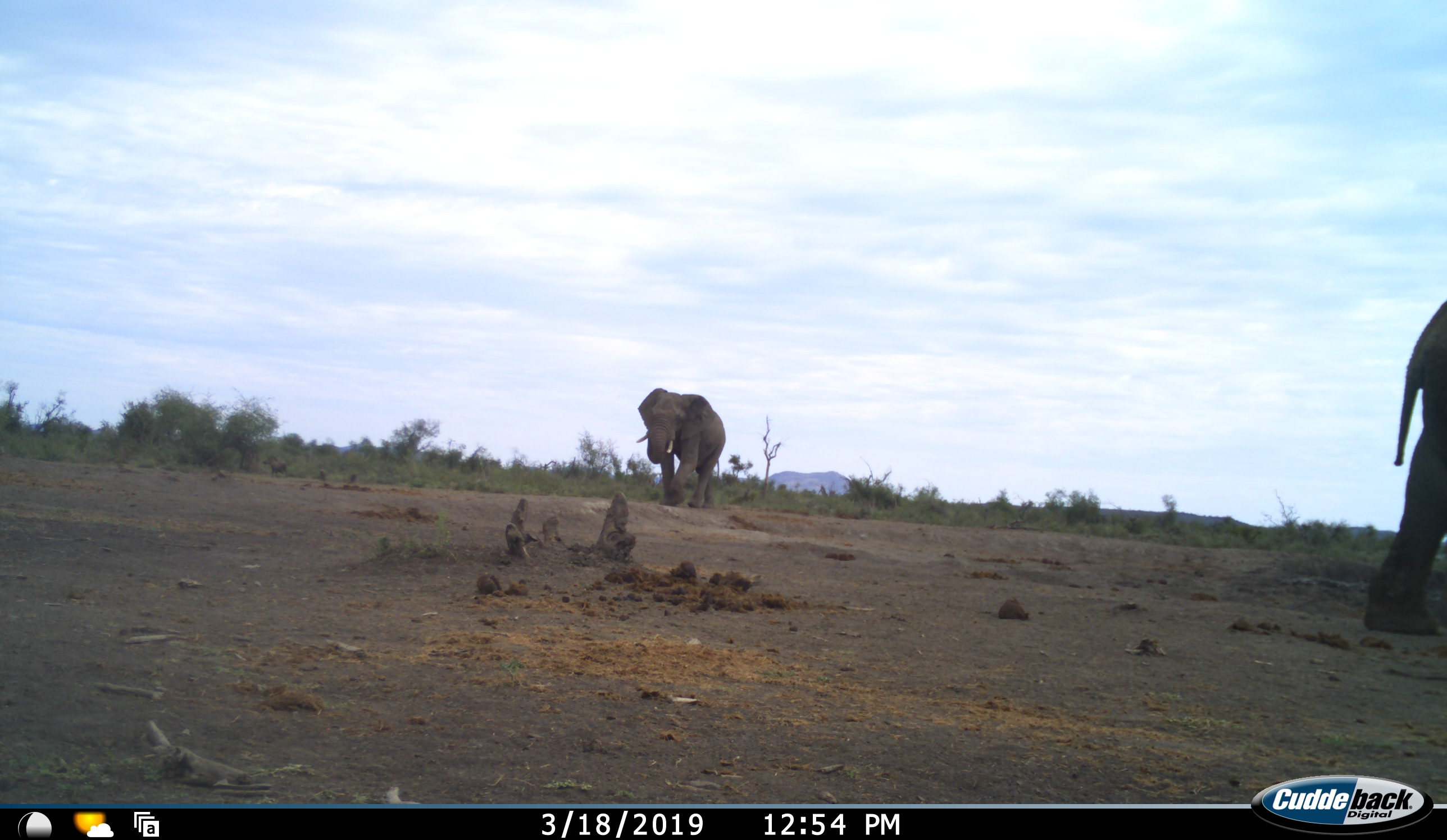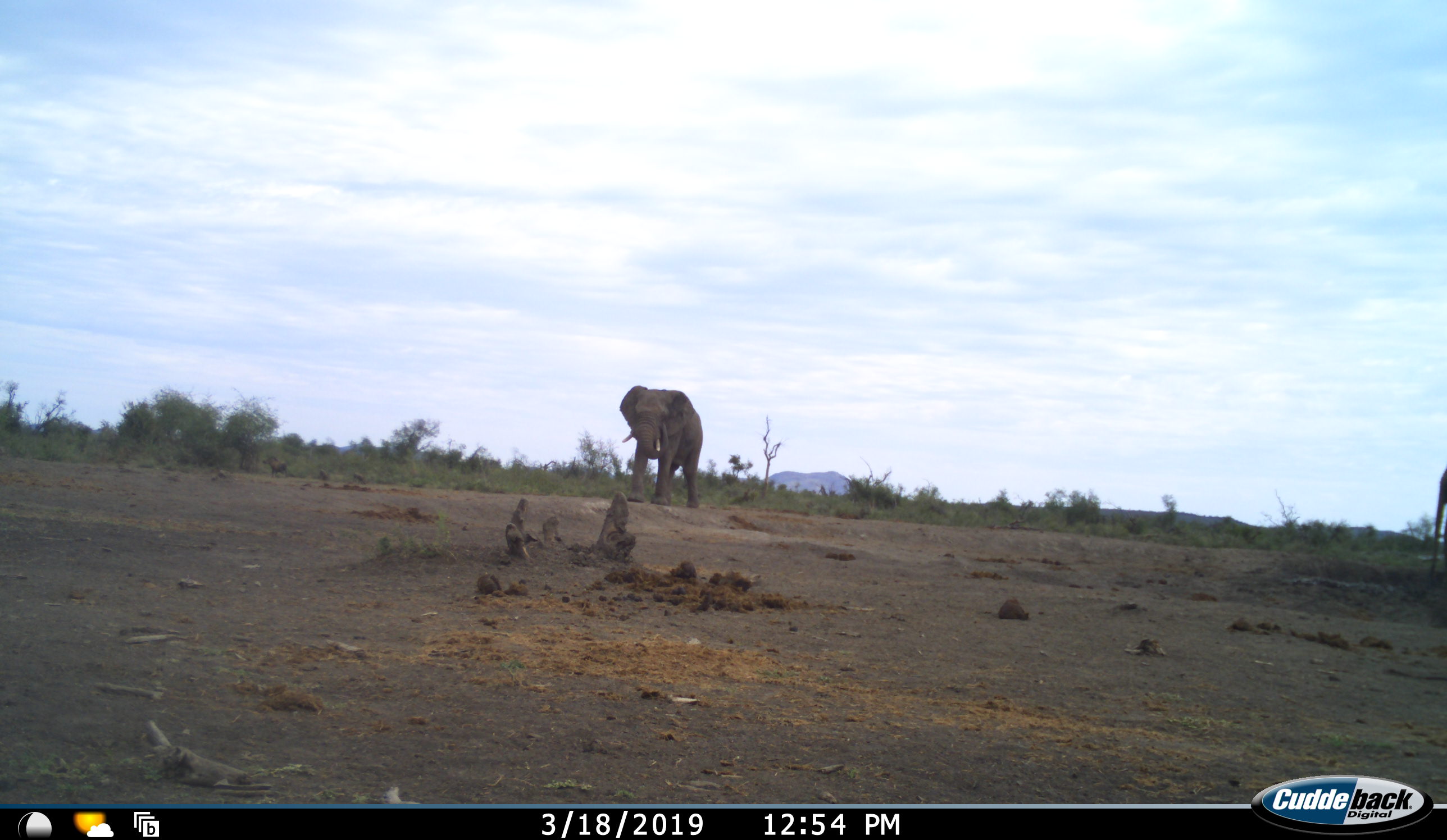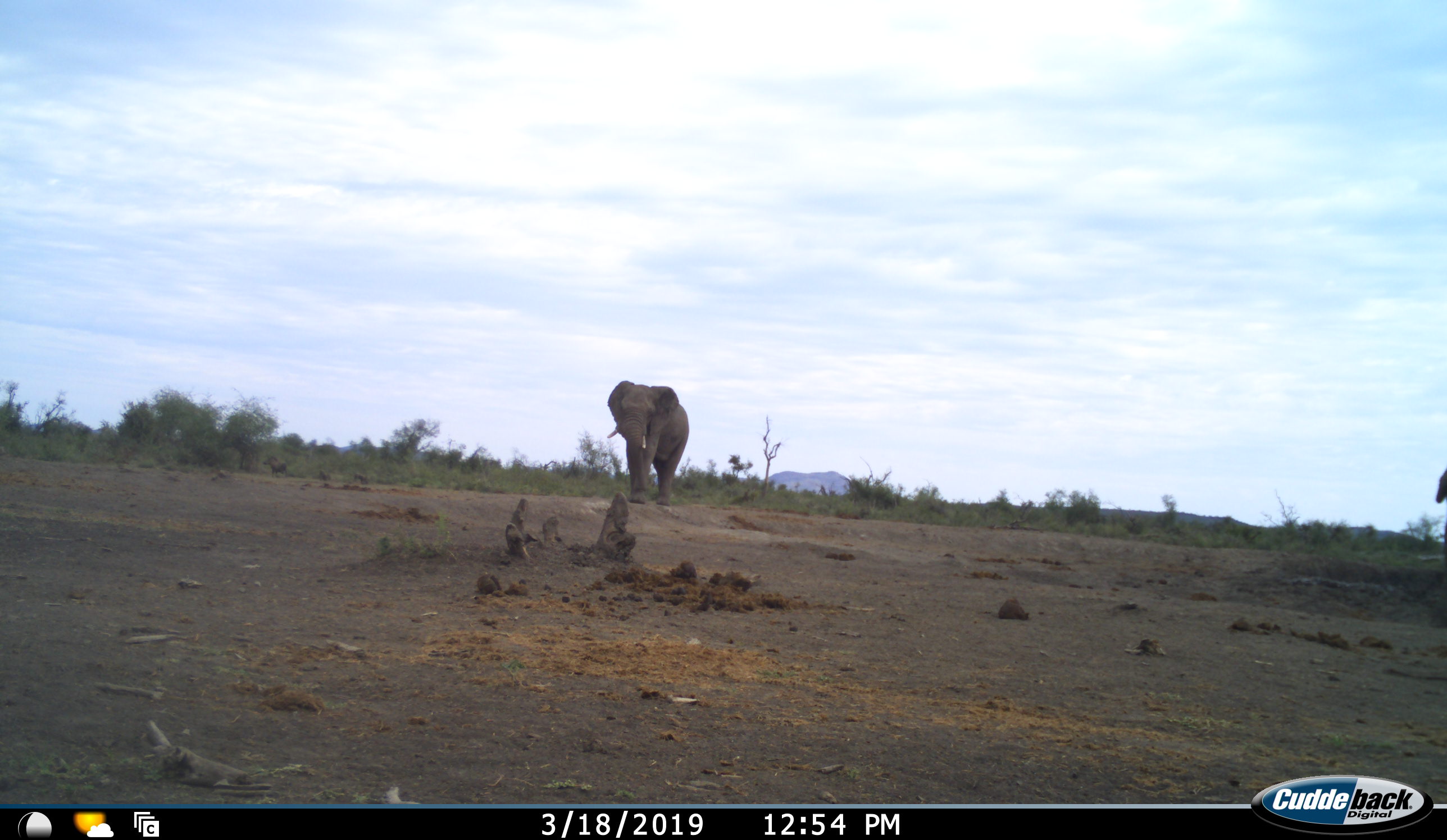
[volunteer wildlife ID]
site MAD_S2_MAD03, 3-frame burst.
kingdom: Animalia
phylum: Chordata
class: Mammalia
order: Proboscidea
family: Elephantidae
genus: Loxodonta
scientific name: Loxodonta africana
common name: african bush elephant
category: elephant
Elephant (african bush elephant) (Loxodonta africana), count 2. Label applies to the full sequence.